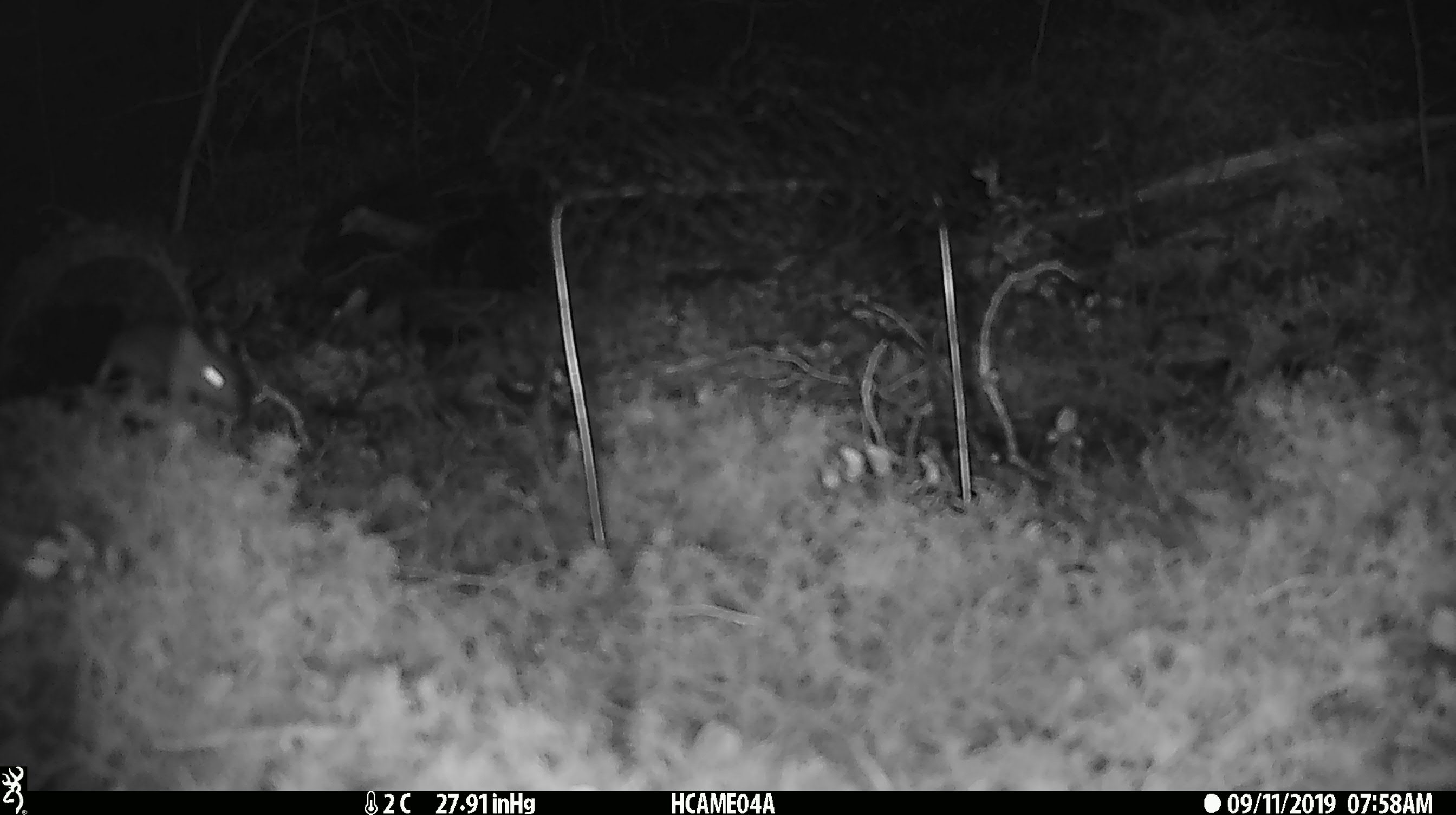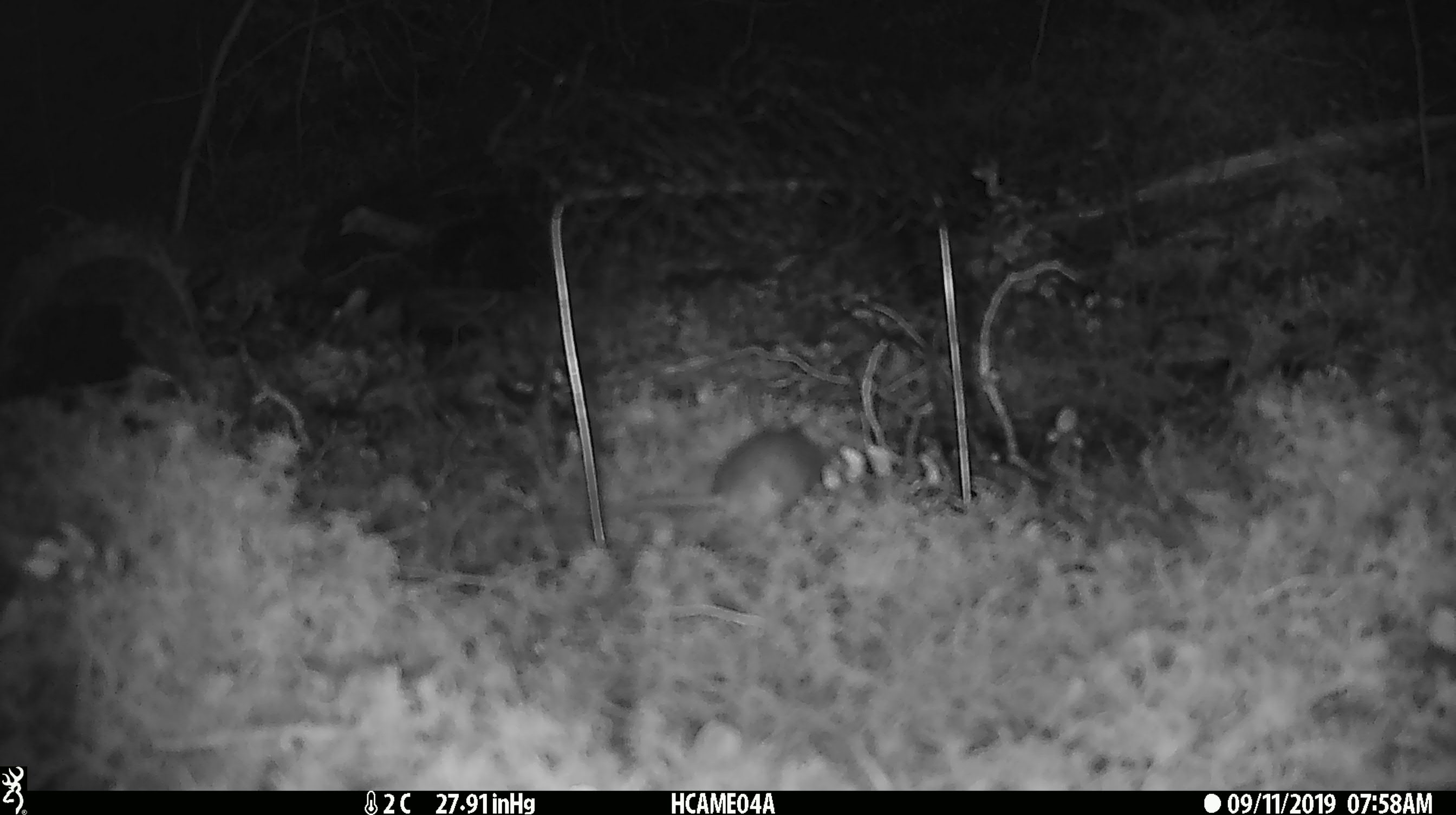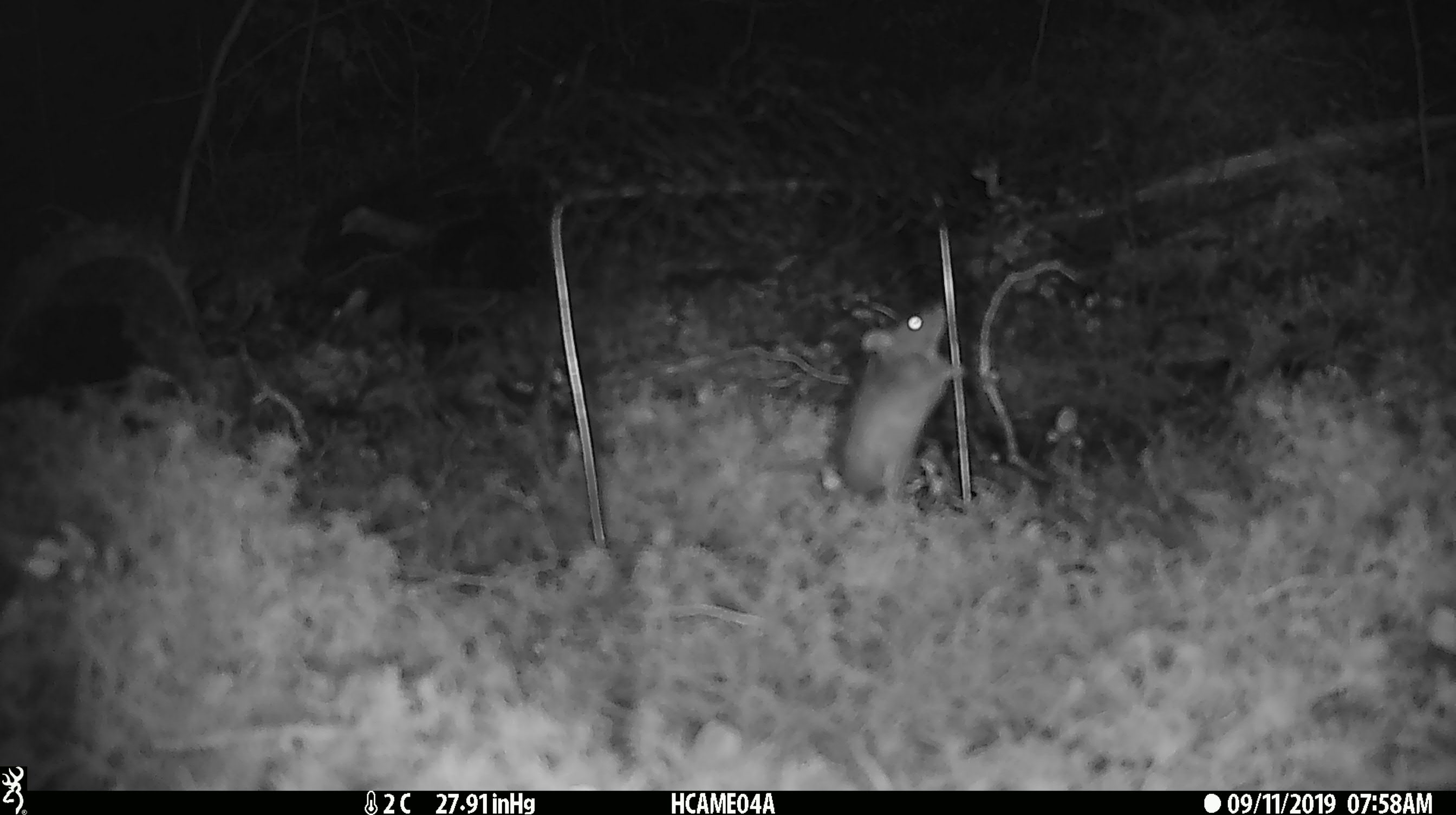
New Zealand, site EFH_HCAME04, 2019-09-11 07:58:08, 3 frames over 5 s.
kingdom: Animalia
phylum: Chordata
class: Mammalia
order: Rodentia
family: Muridae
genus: Mus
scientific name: Mus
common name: mouse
Mouse (Mus).